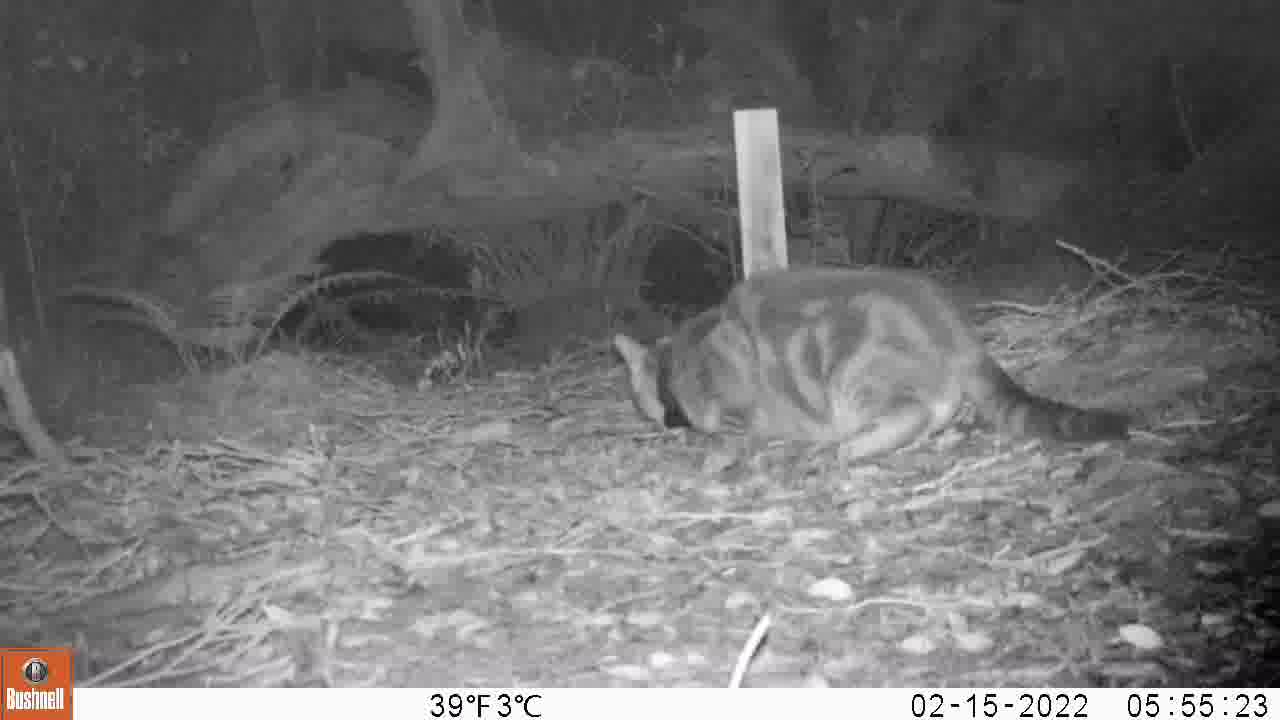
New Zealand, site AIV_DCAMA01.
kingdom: Animalia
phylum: Chordata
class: Mammalia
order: Carnivora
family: Felidae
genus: Felis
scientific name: Felis catus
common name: domestic cat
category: cat